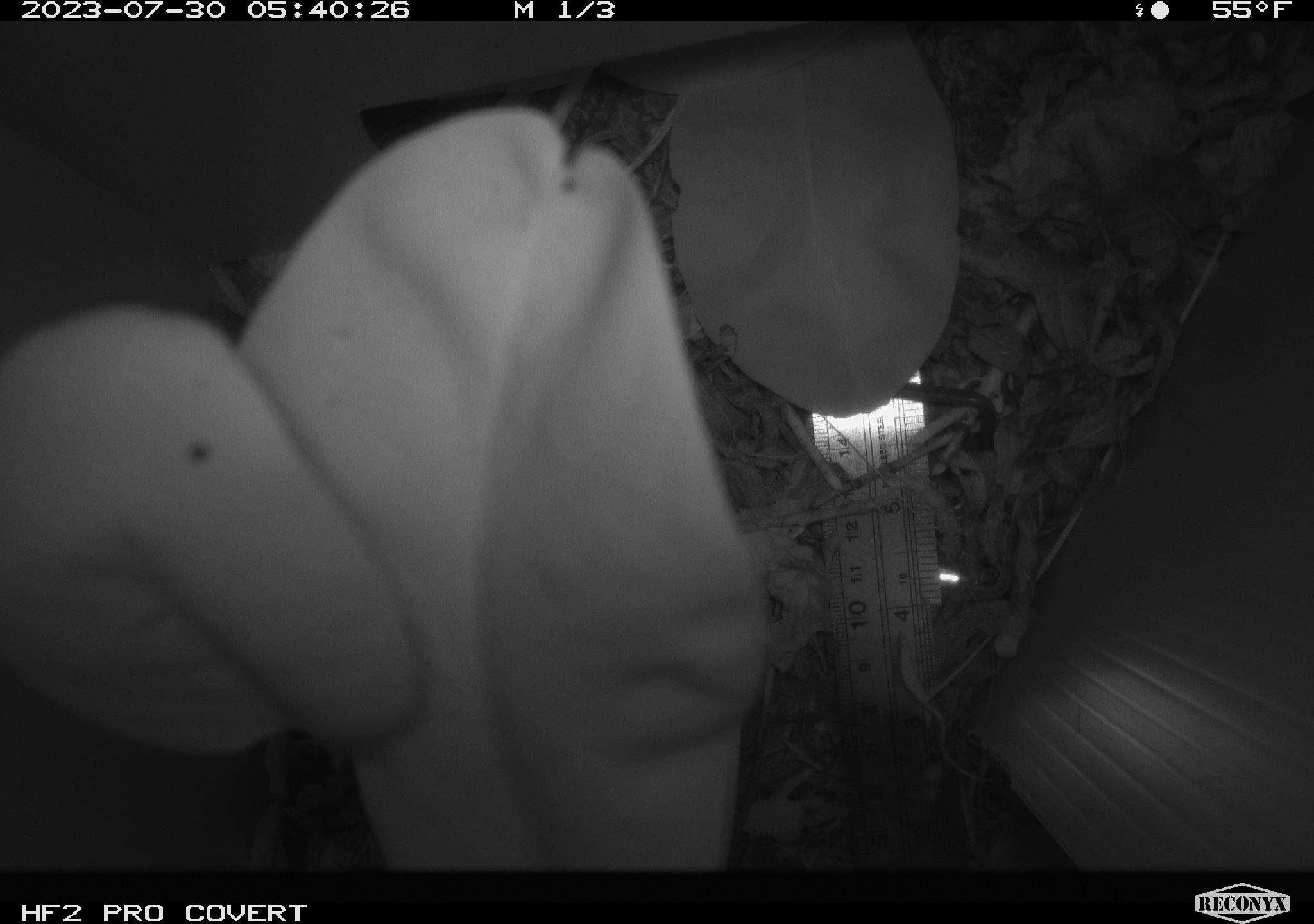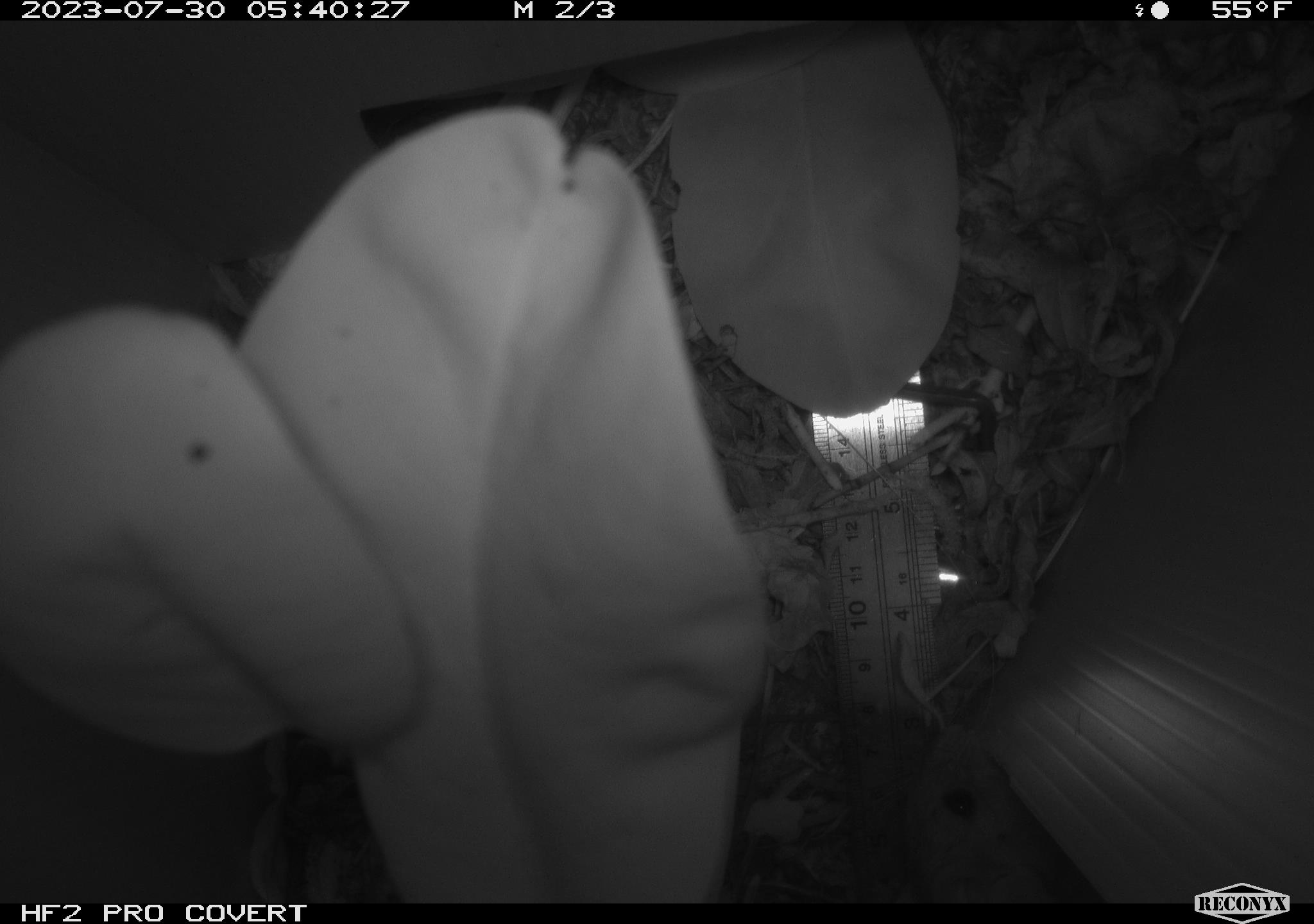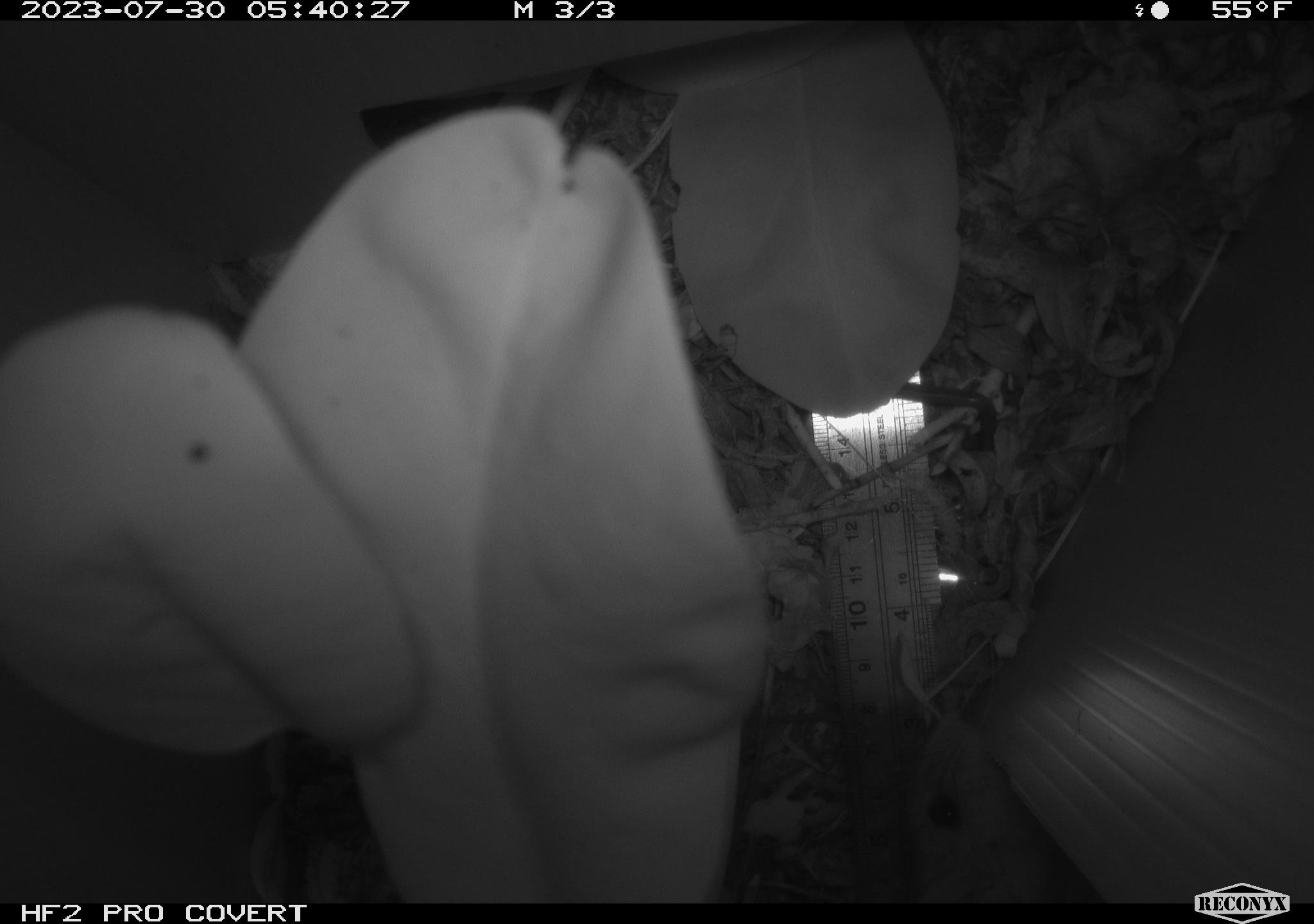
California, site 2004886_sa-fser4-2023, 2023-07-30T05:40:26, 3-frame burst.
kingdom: Animalia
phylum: Chordata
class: Mammalia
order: Rodentia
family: Cricetidae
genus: Neotoma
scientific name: Neotoma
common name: pack rat or woodrat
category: neotoma species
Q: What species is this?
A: Neotoma species (pack rat or woodrat) (Neotoma).